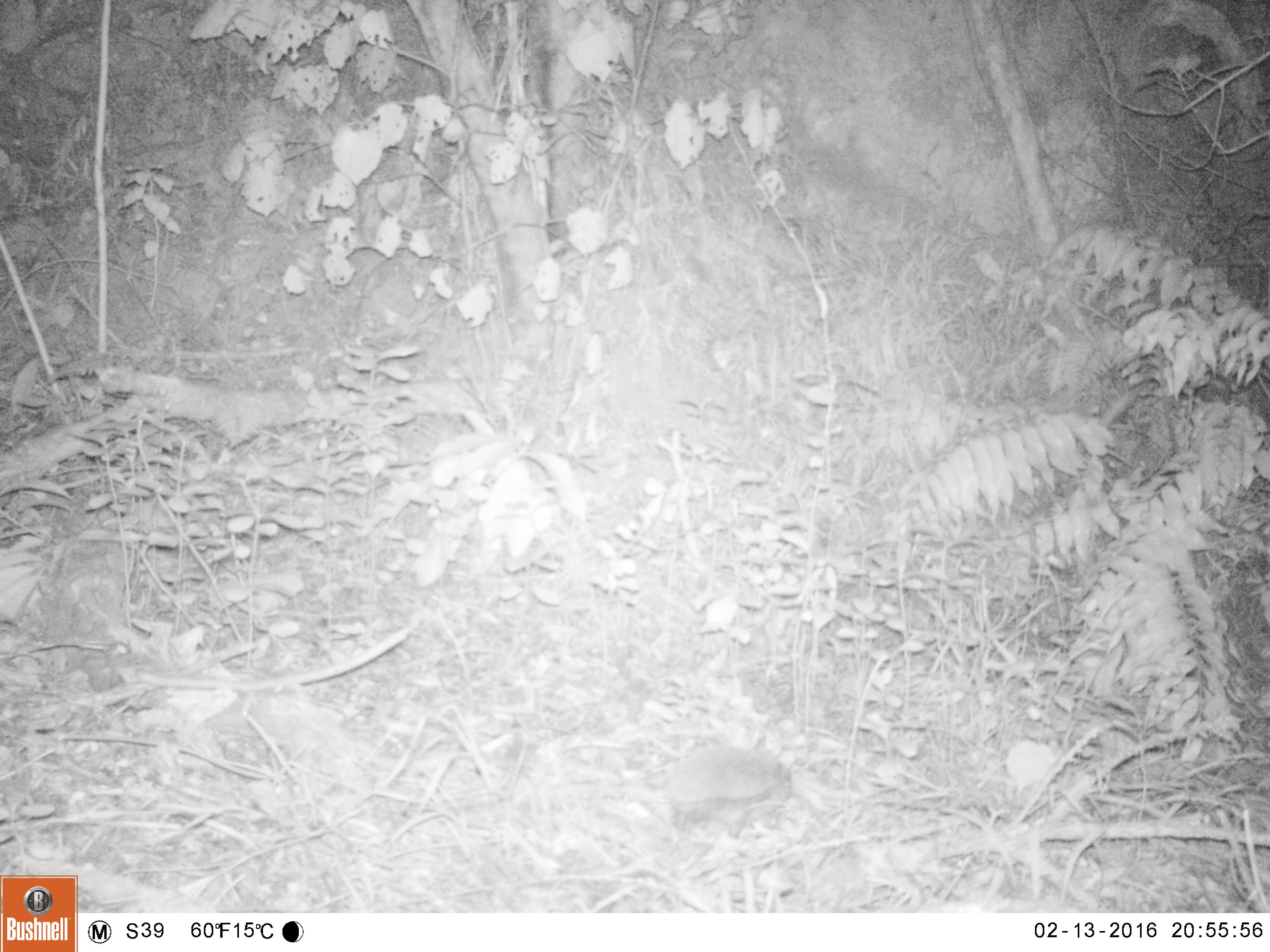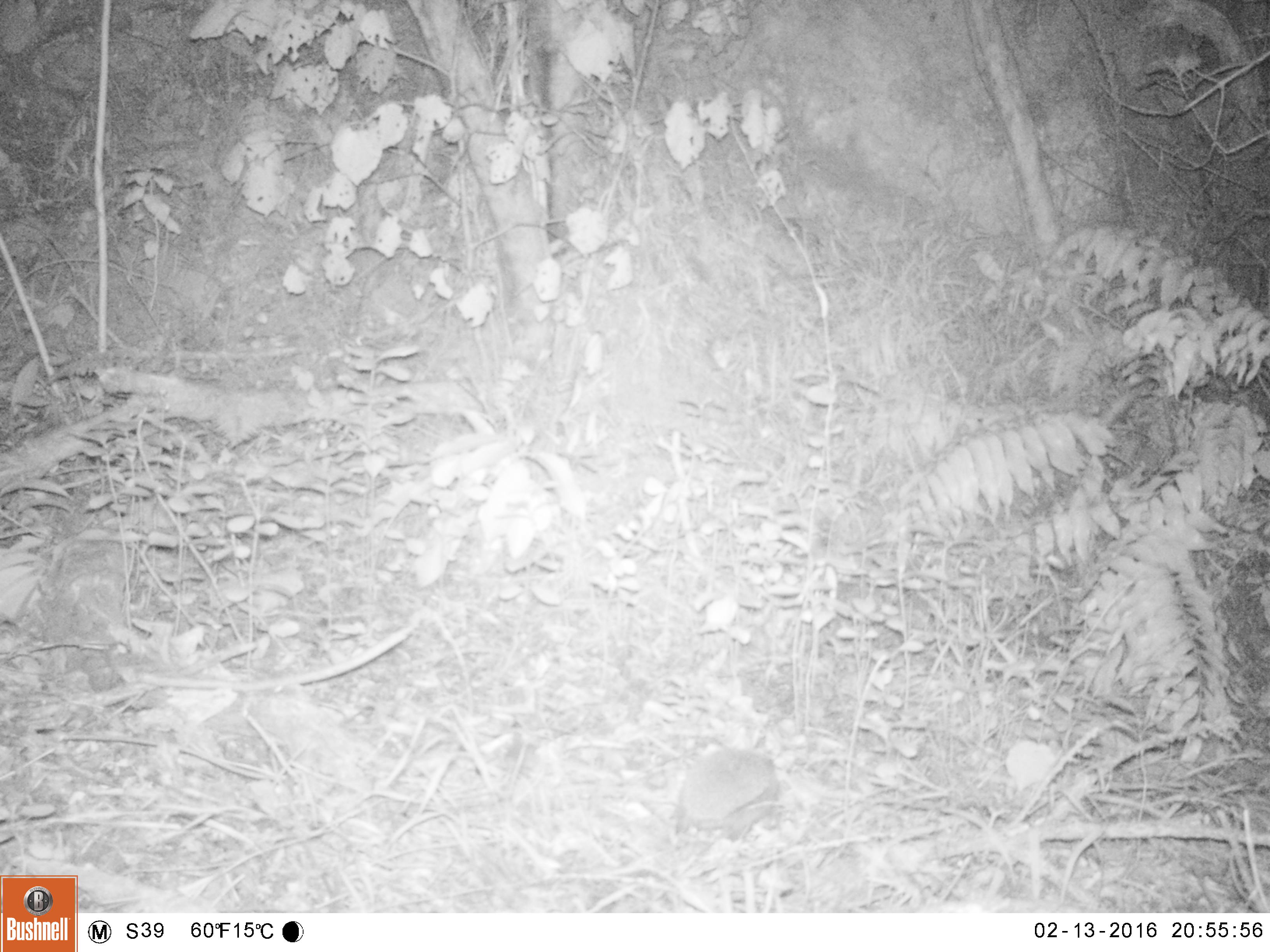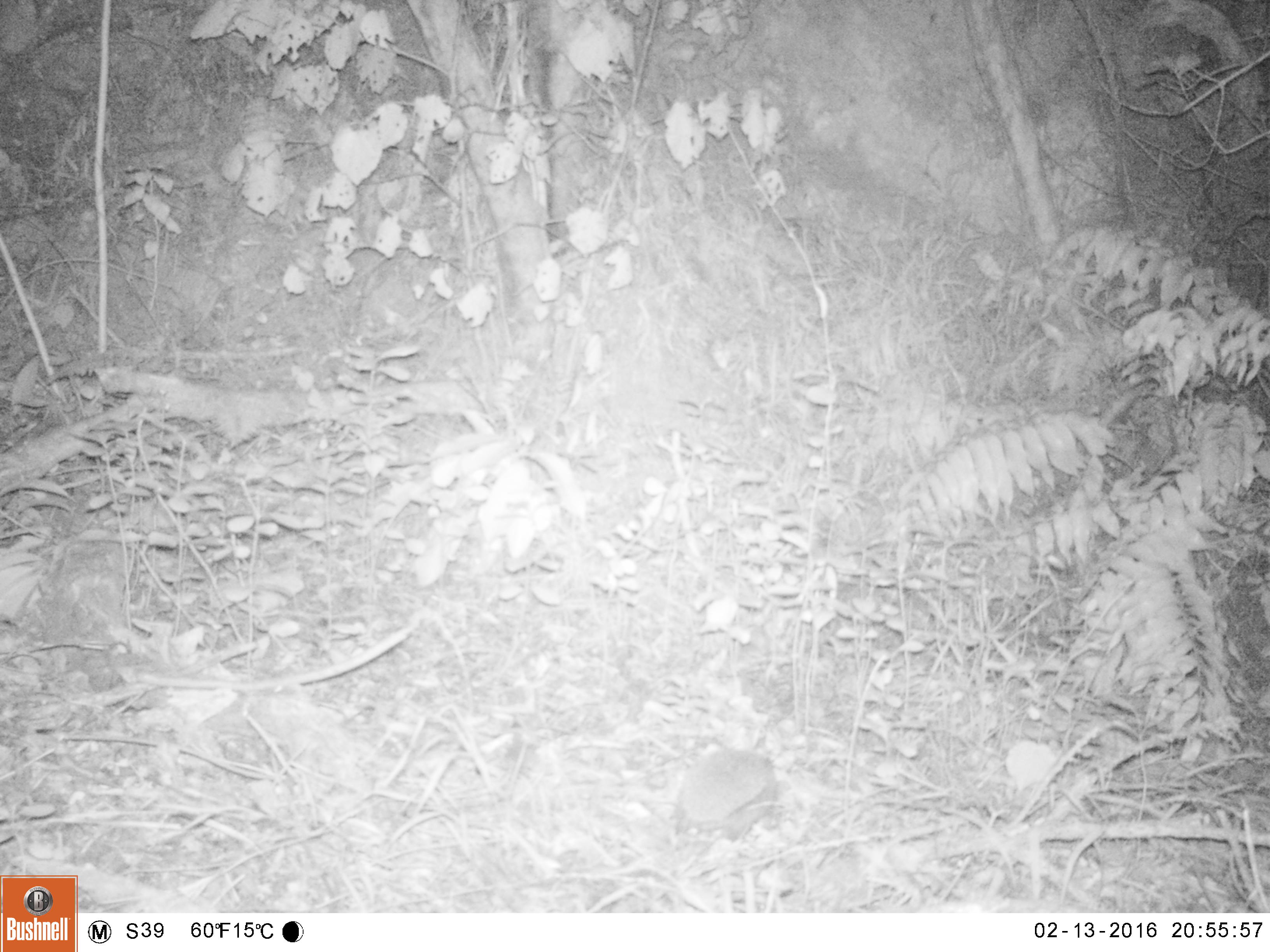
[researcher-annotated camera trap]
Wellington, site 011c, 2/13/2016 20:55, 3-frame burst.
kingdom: Animalia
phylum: Chordata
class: Mammalia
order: Eulipotyphla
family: Erinaceidae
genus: Erinaceus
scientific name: Erinaceus europaeus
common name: hedgehog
Hedgehog (Erinaceus europaeus).